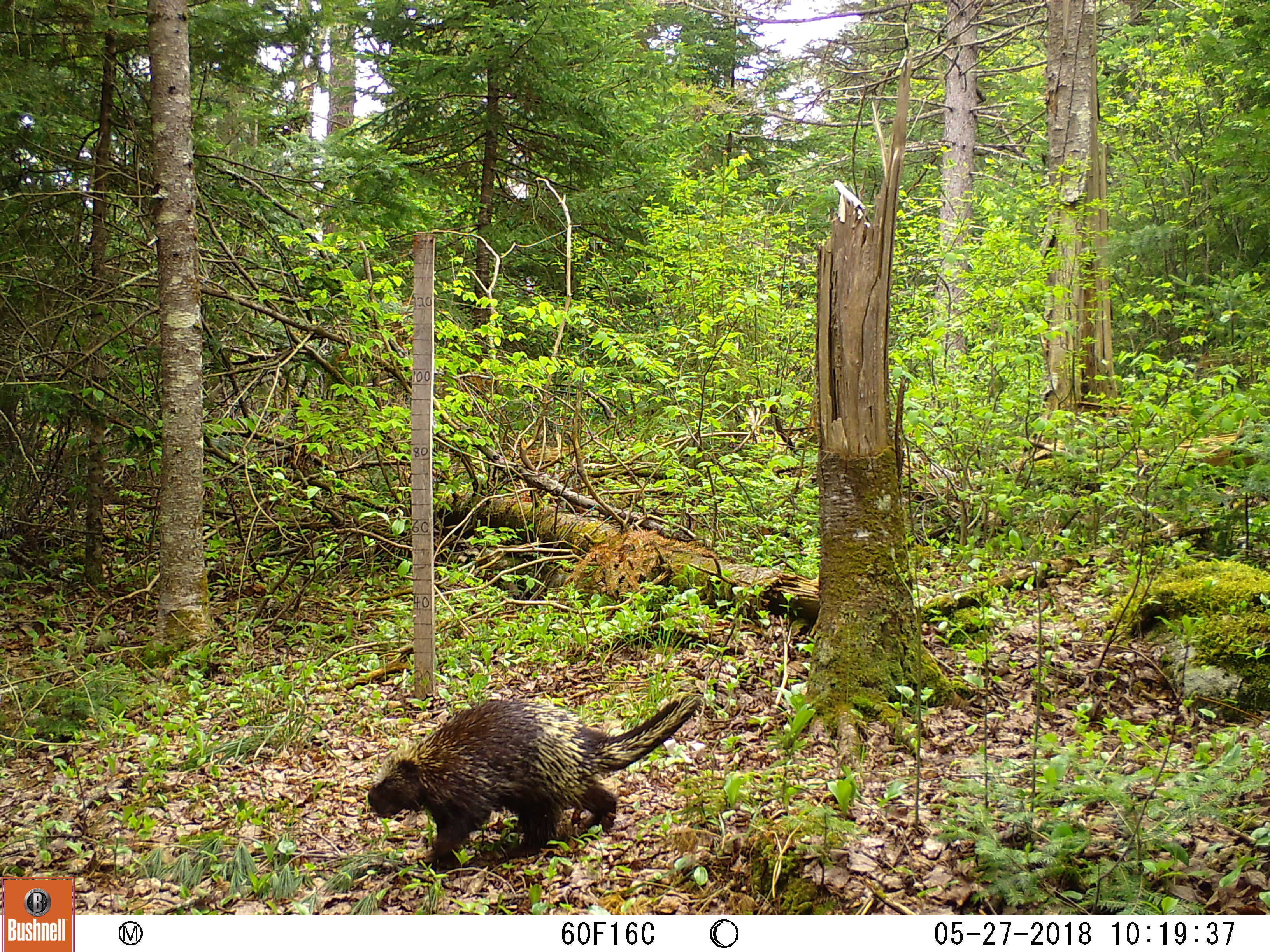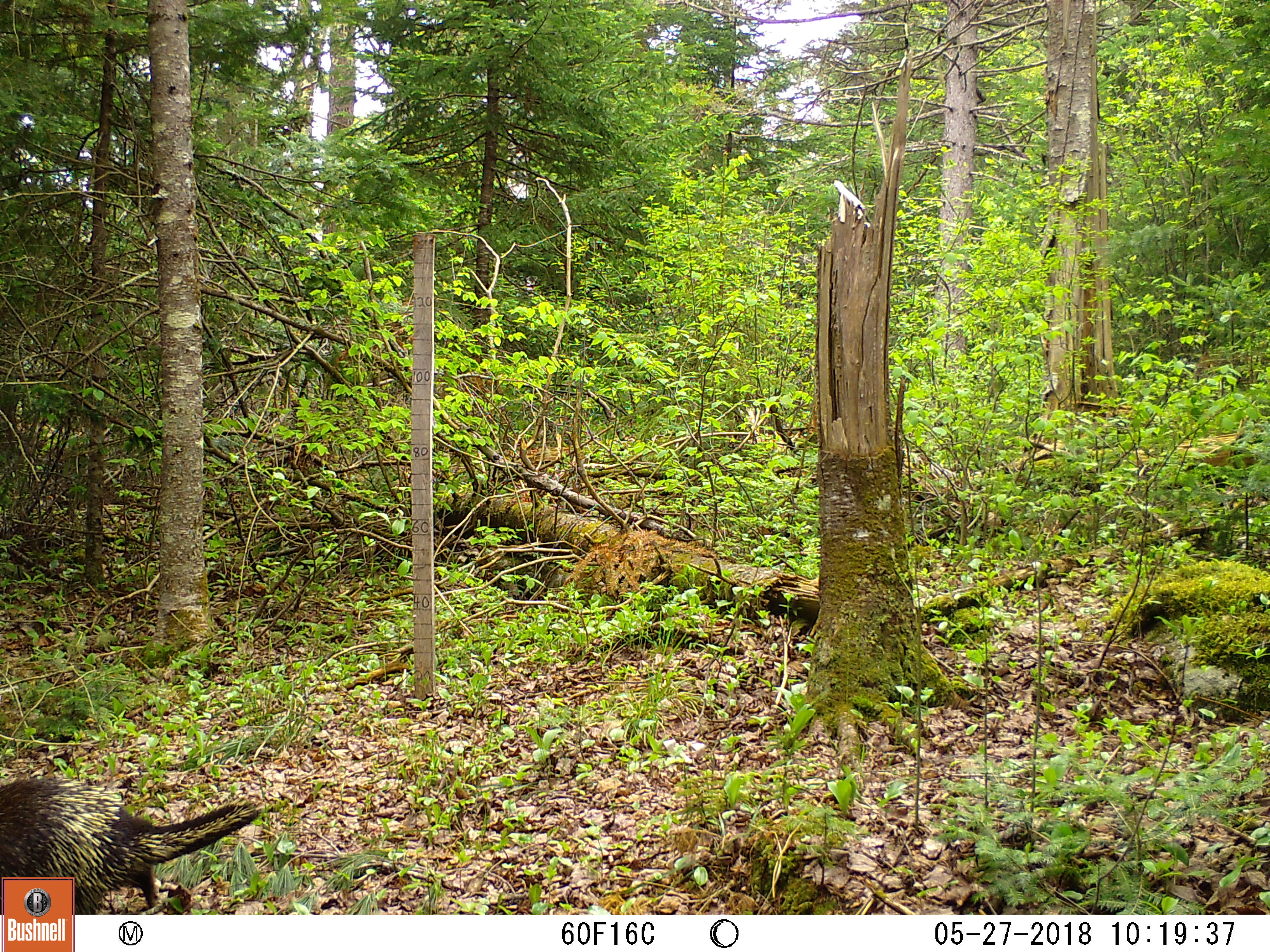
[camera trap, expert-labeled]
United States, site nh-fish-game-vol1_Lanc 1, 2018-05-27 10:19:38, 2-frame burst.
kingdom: Animalia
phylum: Chordata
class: Mammalia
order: Rodentia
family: Erethizontidae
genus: Erethizon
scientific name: Erethizon dorsatum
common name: porcupine